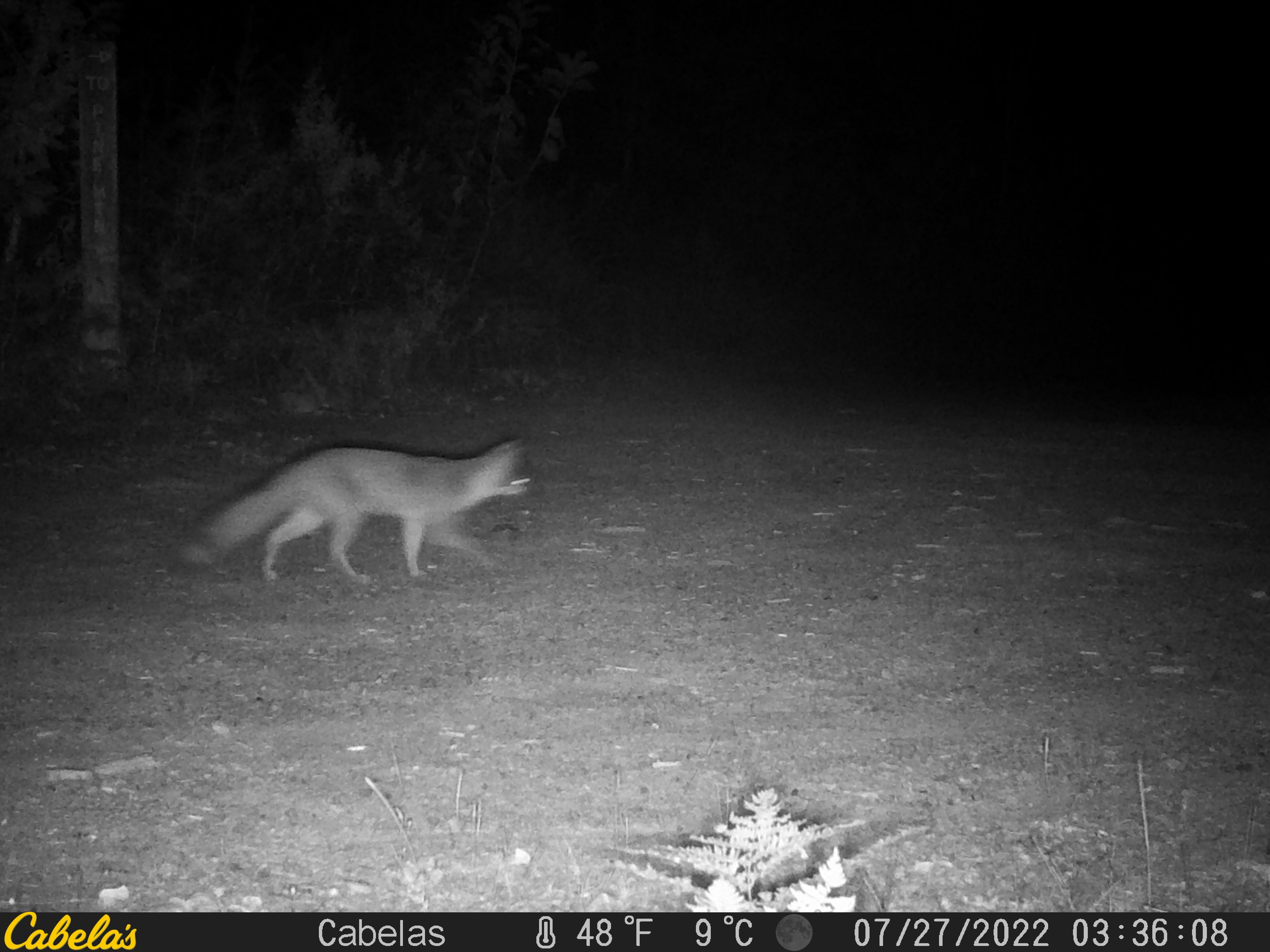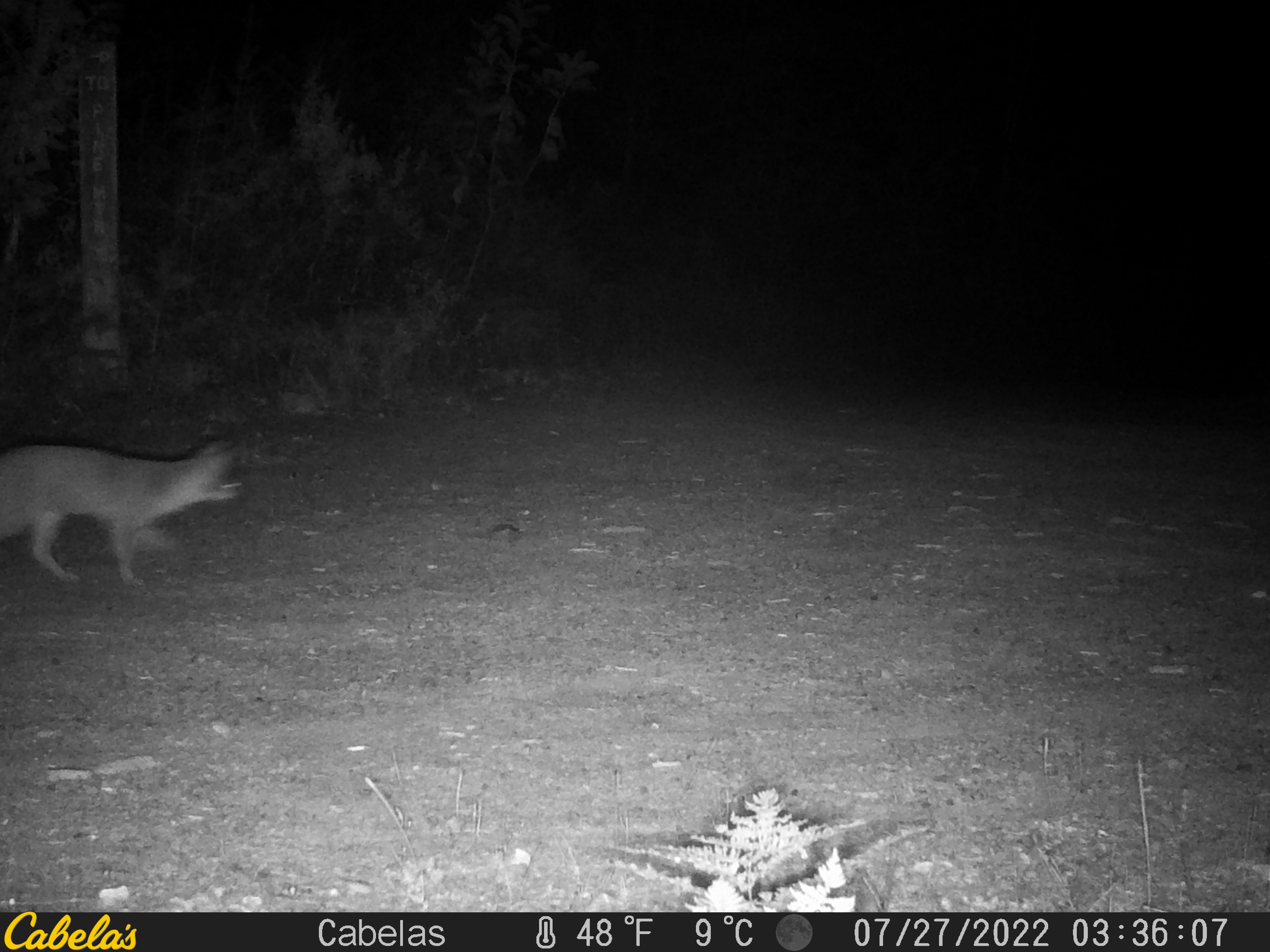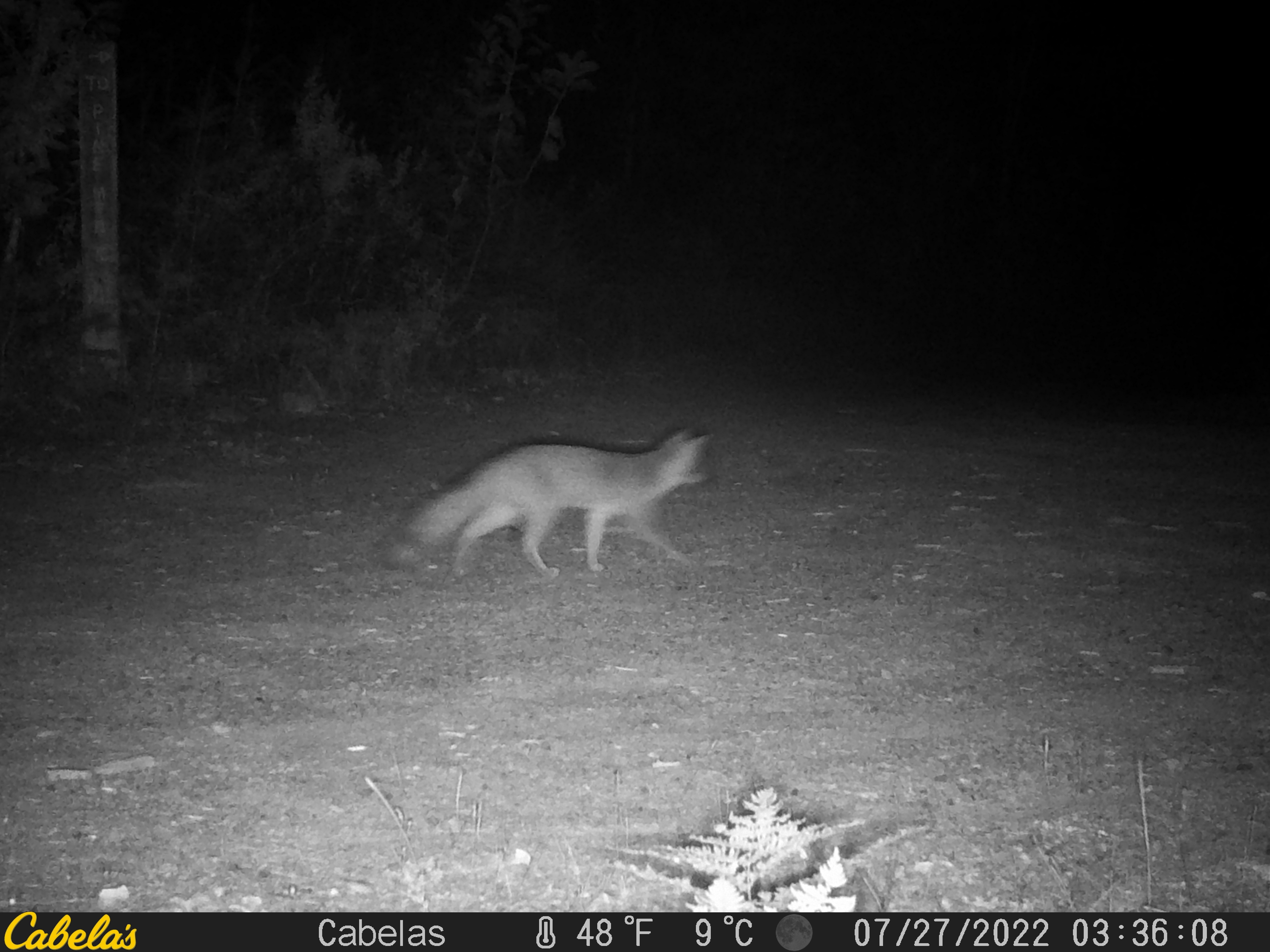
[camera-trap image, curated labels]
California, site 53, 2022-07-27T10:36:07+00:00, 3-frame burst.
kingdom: Animalia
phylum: Chordata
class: Mammalia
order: Carnivora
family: Canidae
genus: Urocyon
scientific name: Urocyon cinereoargenteus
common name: gray fox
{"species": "gray fox (Urocyon cinereoargenteus)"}